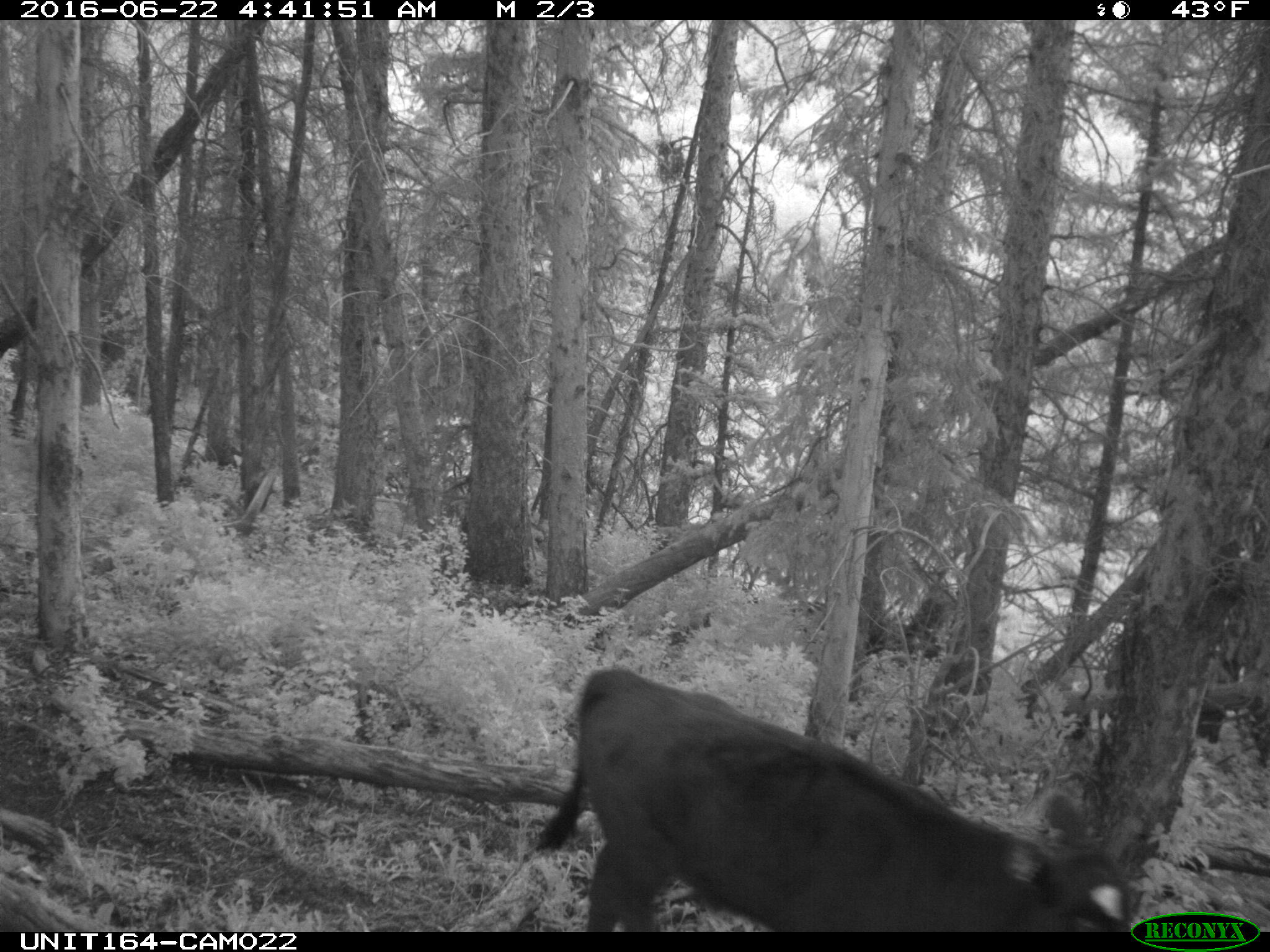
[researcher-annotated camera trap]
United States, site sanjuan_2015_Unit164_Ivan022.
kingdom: Animalia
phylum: Chordata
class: Mammalia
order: Artiodactyla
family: Bovidae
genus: Bos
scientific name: Bos taurus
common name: domestic cow